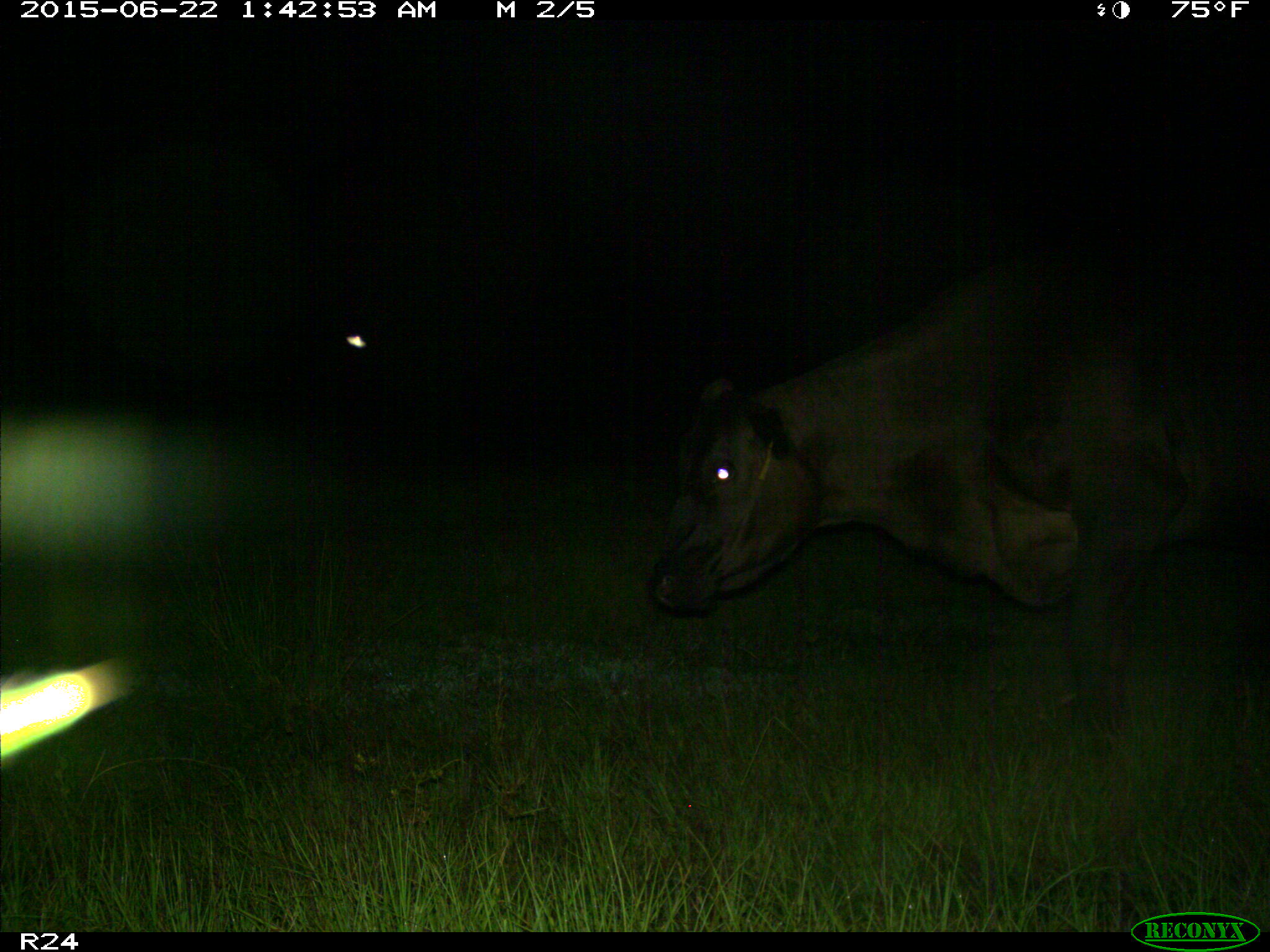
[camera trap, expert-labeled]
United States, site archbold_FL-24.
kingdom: Animalia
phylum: Chordata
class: Mammalia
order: Artiodactyla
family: Bovidae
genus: Bos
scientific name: Bos taurus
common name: domestic cow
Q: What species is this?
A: Bos taurus (domestic cow).